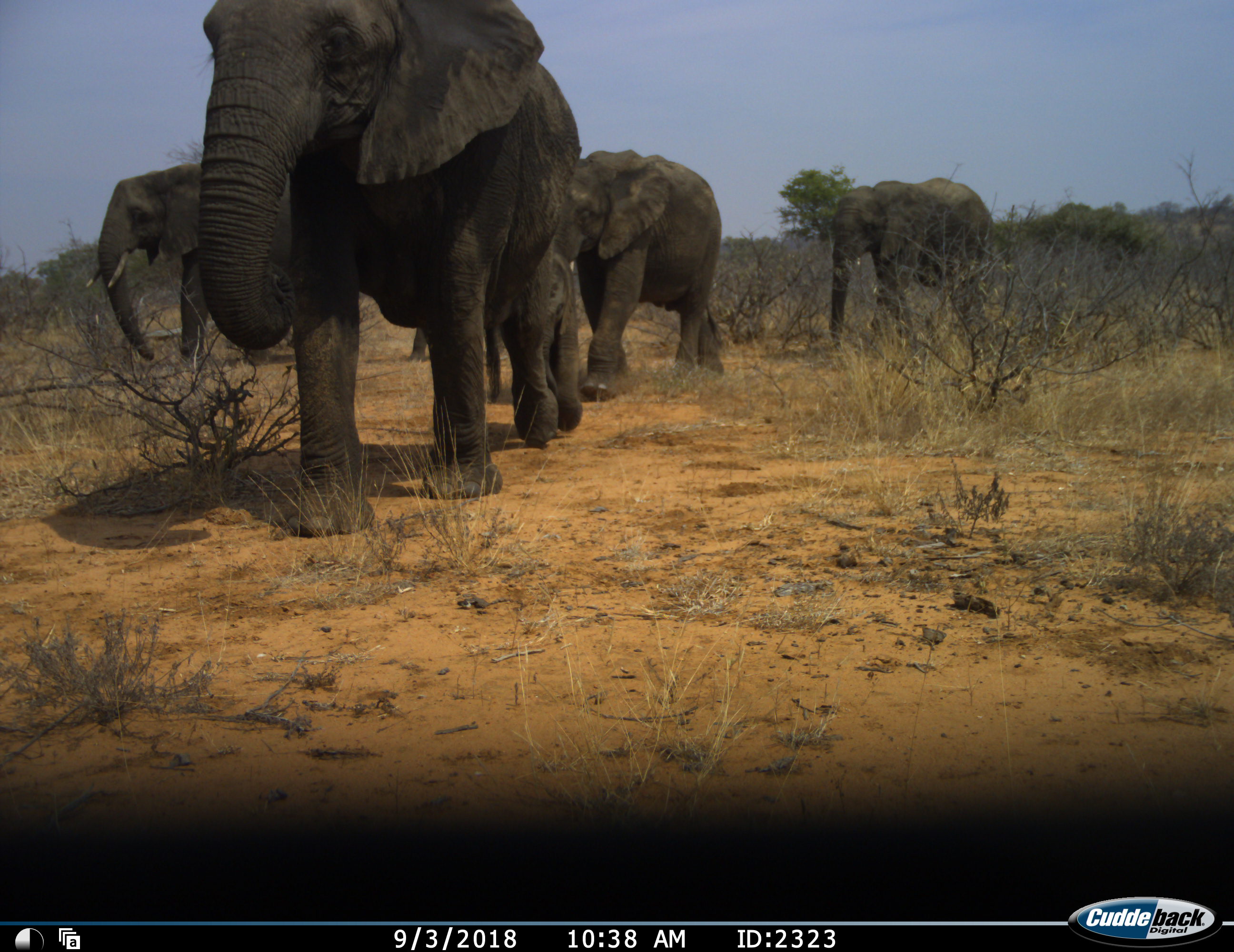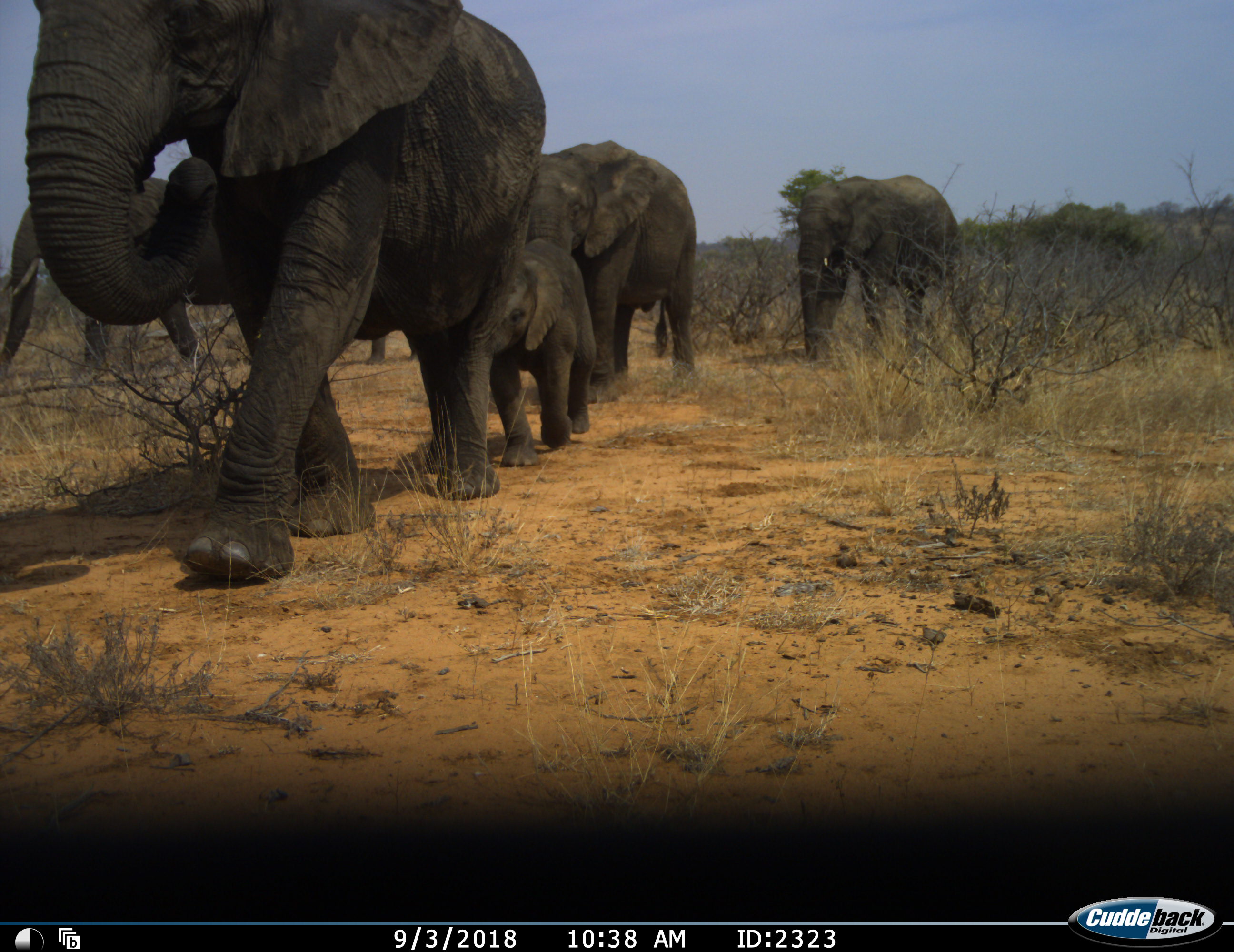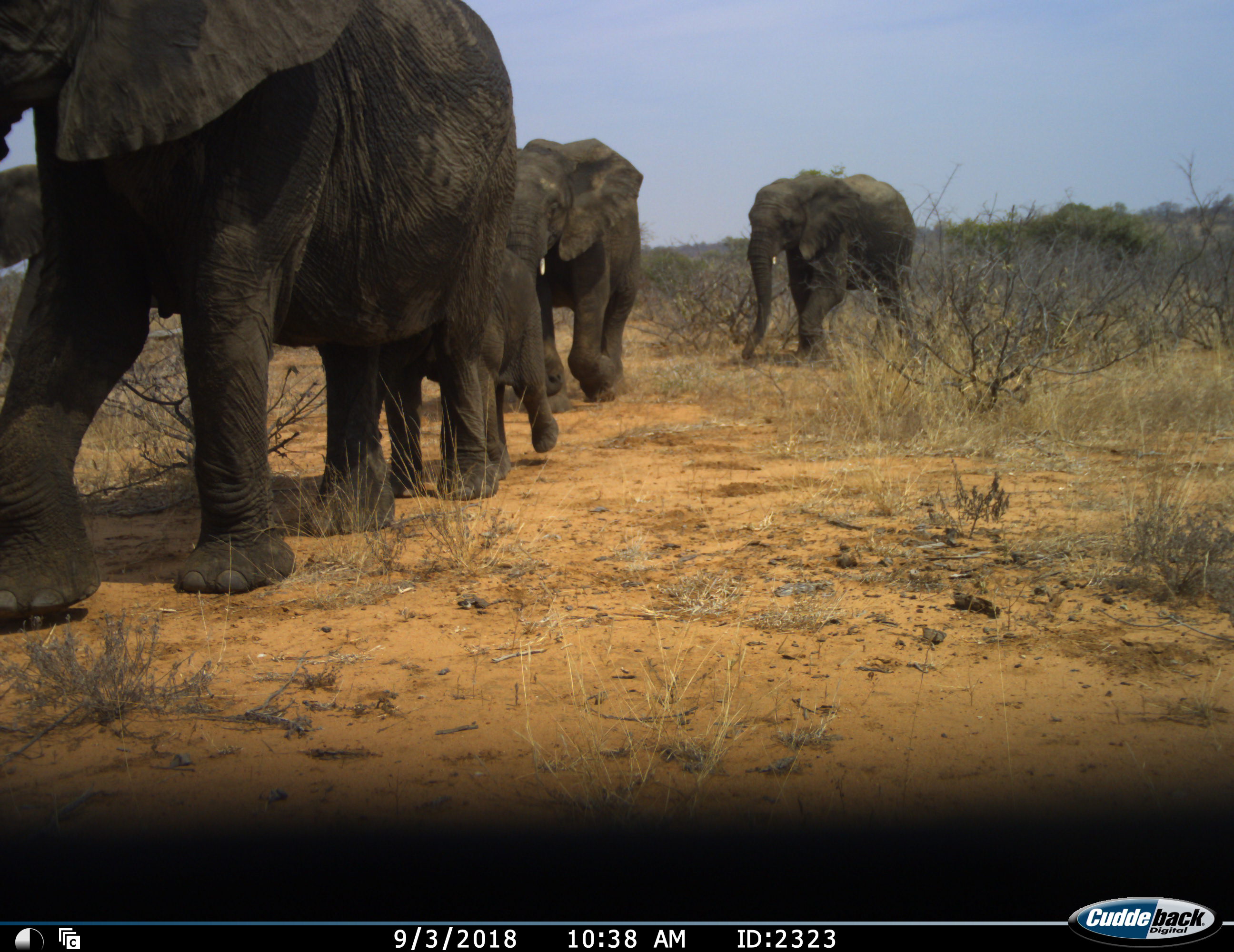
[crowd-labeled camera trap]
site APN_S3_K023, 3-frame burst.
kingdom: Animalia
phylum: Chordata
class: Mammalia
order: Proboscidea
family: Elephantidae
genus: Loxodonta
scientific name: Loxodonta africana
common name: african bush elephant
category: elephant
Elephant (african bush elephant) (Loxodonta africana), count 6. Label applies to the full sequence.